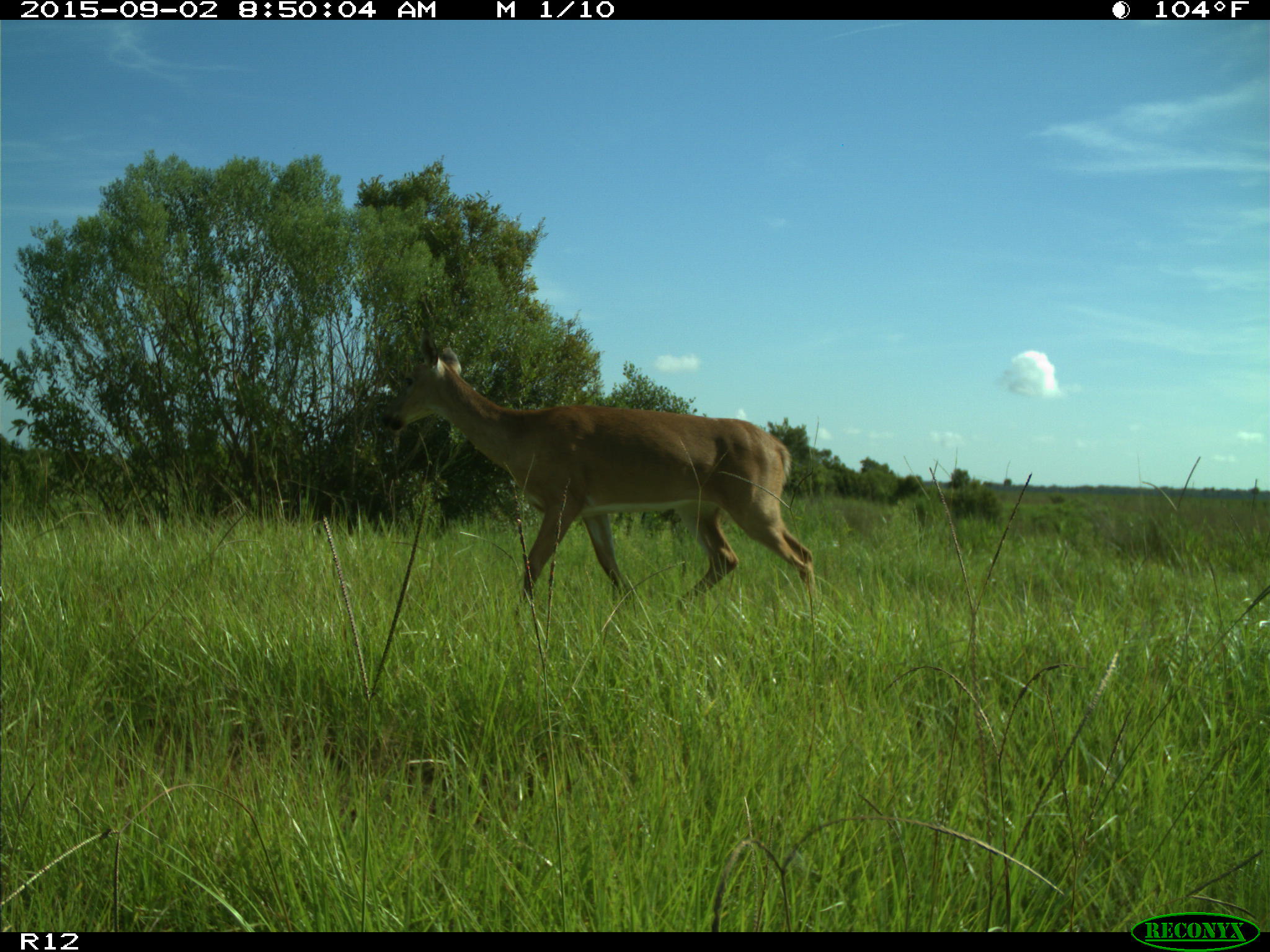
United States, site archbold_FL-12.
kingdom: Animalia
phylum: Chordata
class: Mammalia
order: Artiodactyla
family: Cervidae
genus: Odocoileus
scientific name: Odocoileus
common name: deer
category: unidentified deer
Unidentified deer (deer) (Odocoileus).